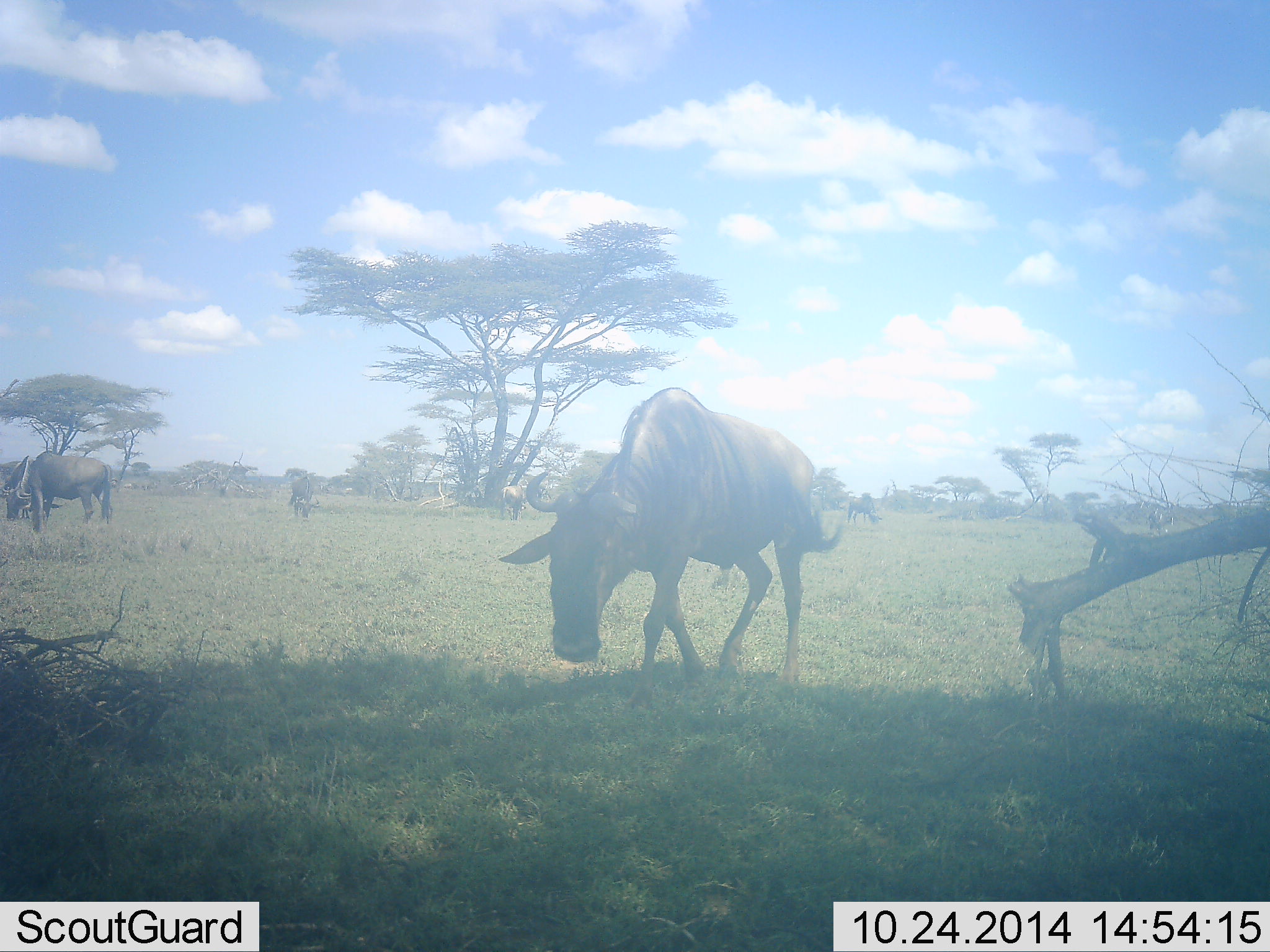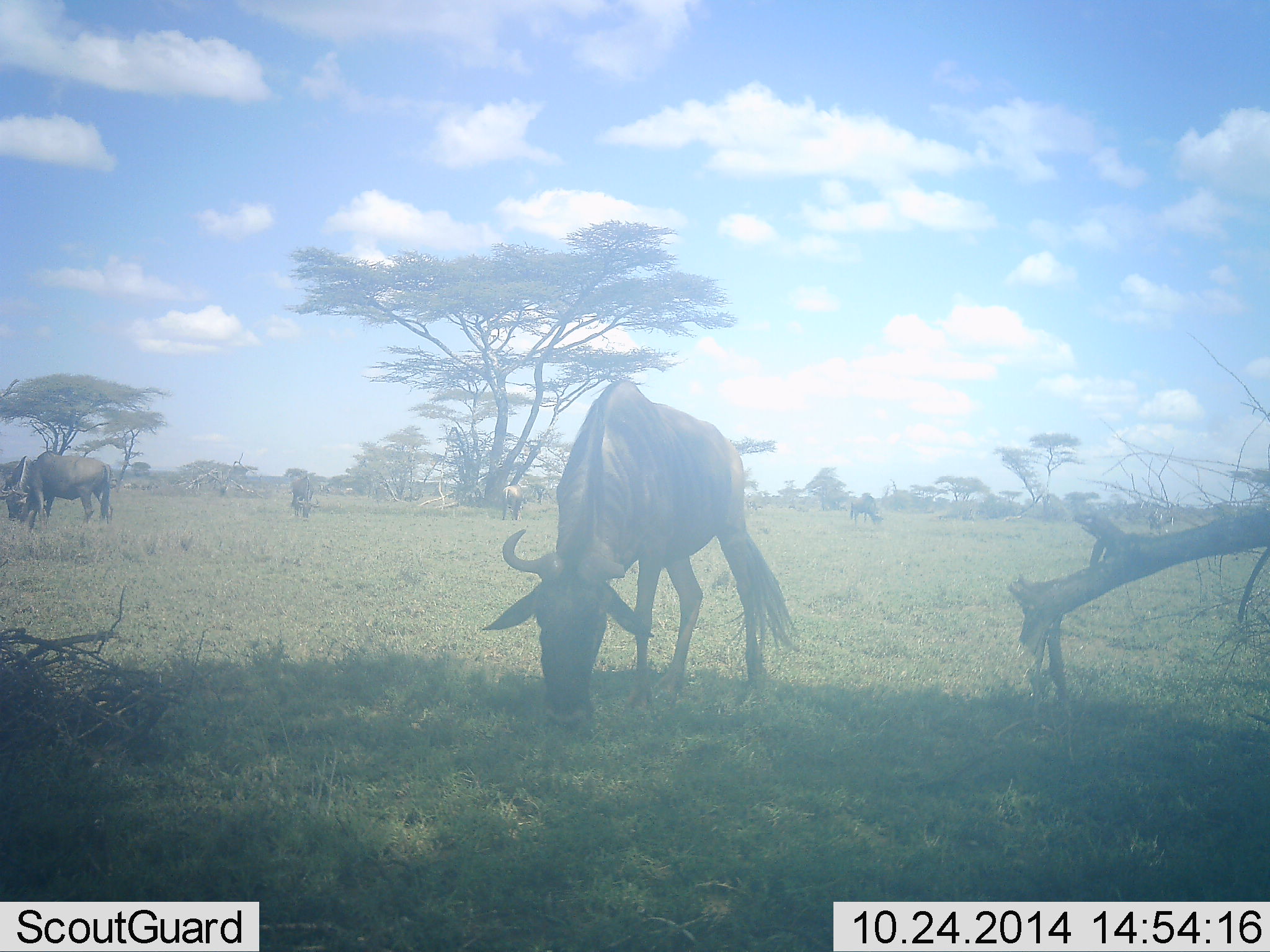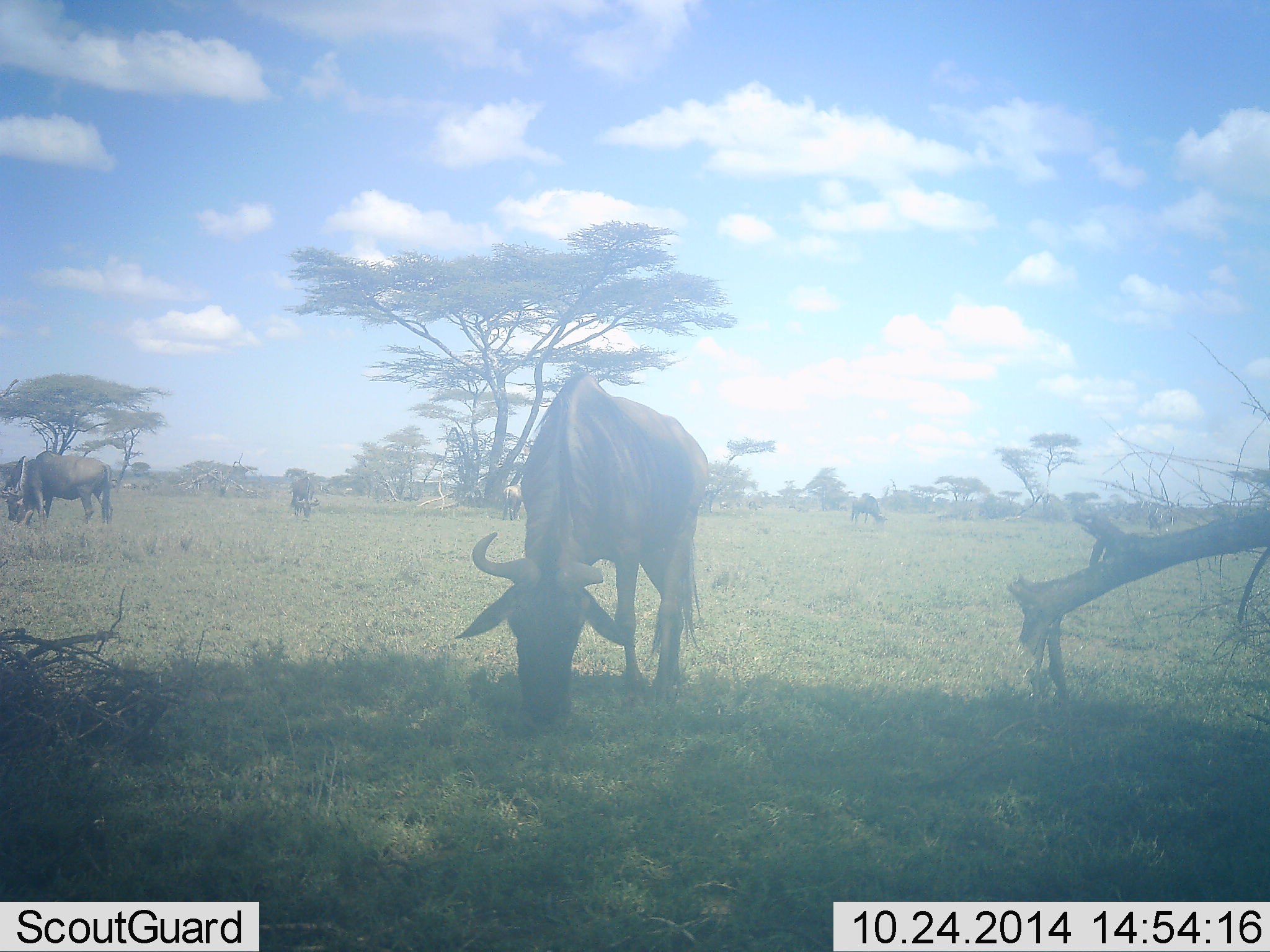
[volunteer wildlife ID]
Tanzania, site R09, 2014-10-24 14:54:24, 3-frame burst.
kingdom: Animalia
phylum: Chordata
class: Mammalia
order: Artiodactyla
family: Bovidae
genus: Connochaetes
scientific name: Connochaetes taurinus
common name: blue wildebeest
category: wildebeest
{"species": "wildebeest (blue wildebeest) (Connochaetes taurinus)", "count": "5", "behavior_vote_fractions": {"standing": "20%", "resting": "0%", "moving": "20%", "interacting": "0%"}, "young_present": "0%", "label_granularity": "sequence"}